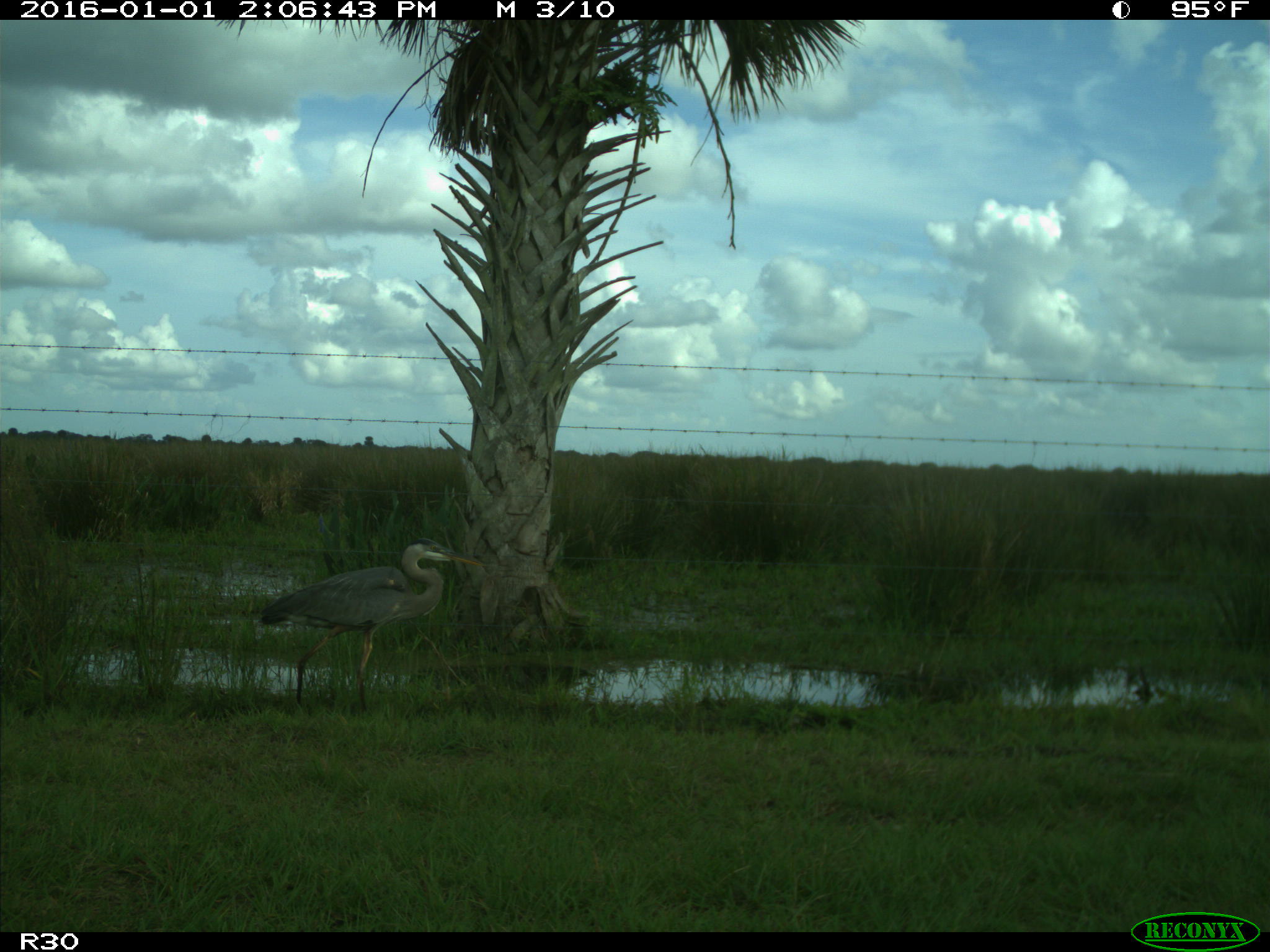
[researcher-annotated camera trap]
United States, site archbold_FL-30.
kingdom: Animalia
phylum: Chordata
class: Aves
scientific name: Aves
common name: birds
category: unidentified bird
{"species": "unidentified bird (birds) (Aves)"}